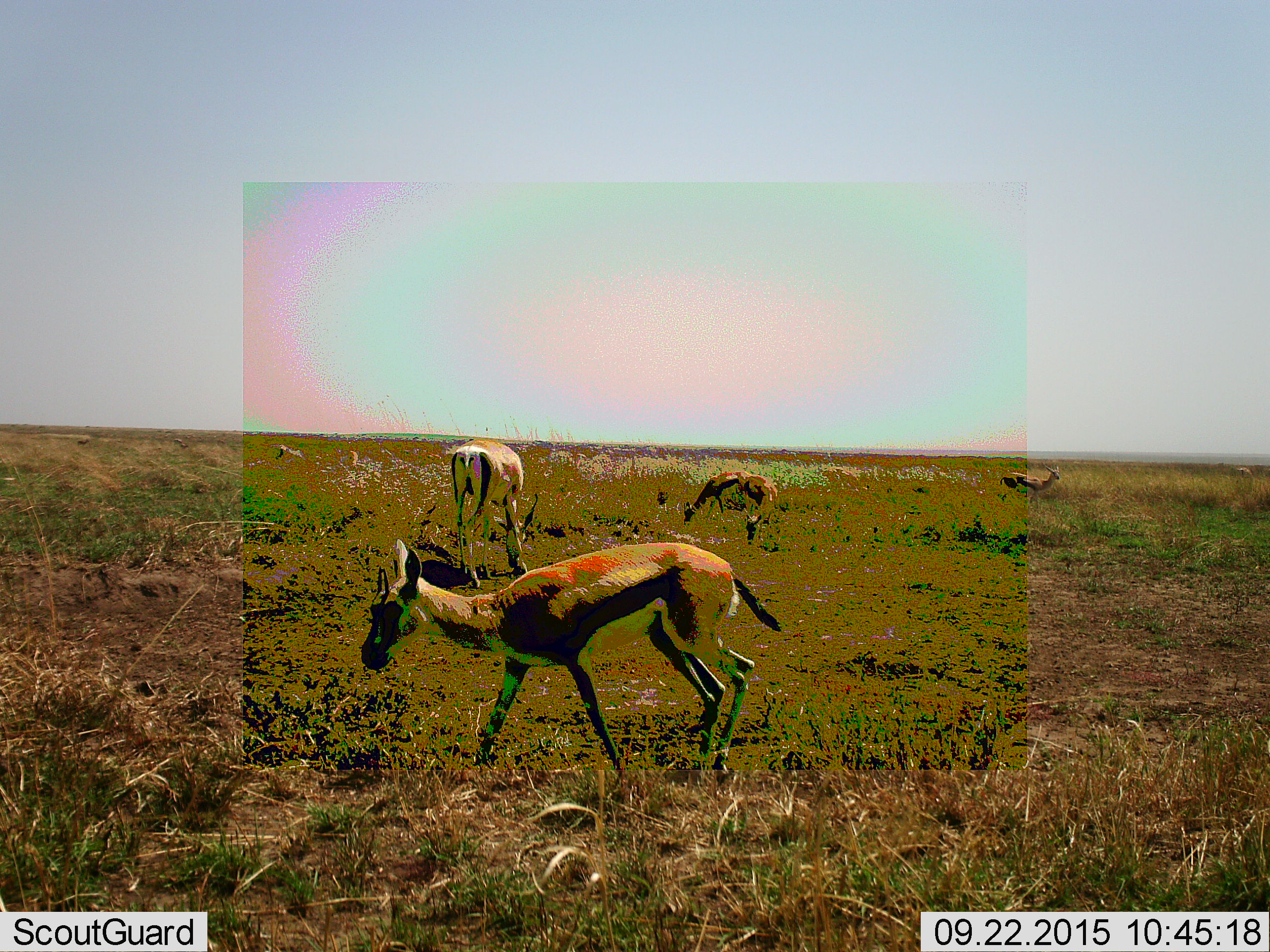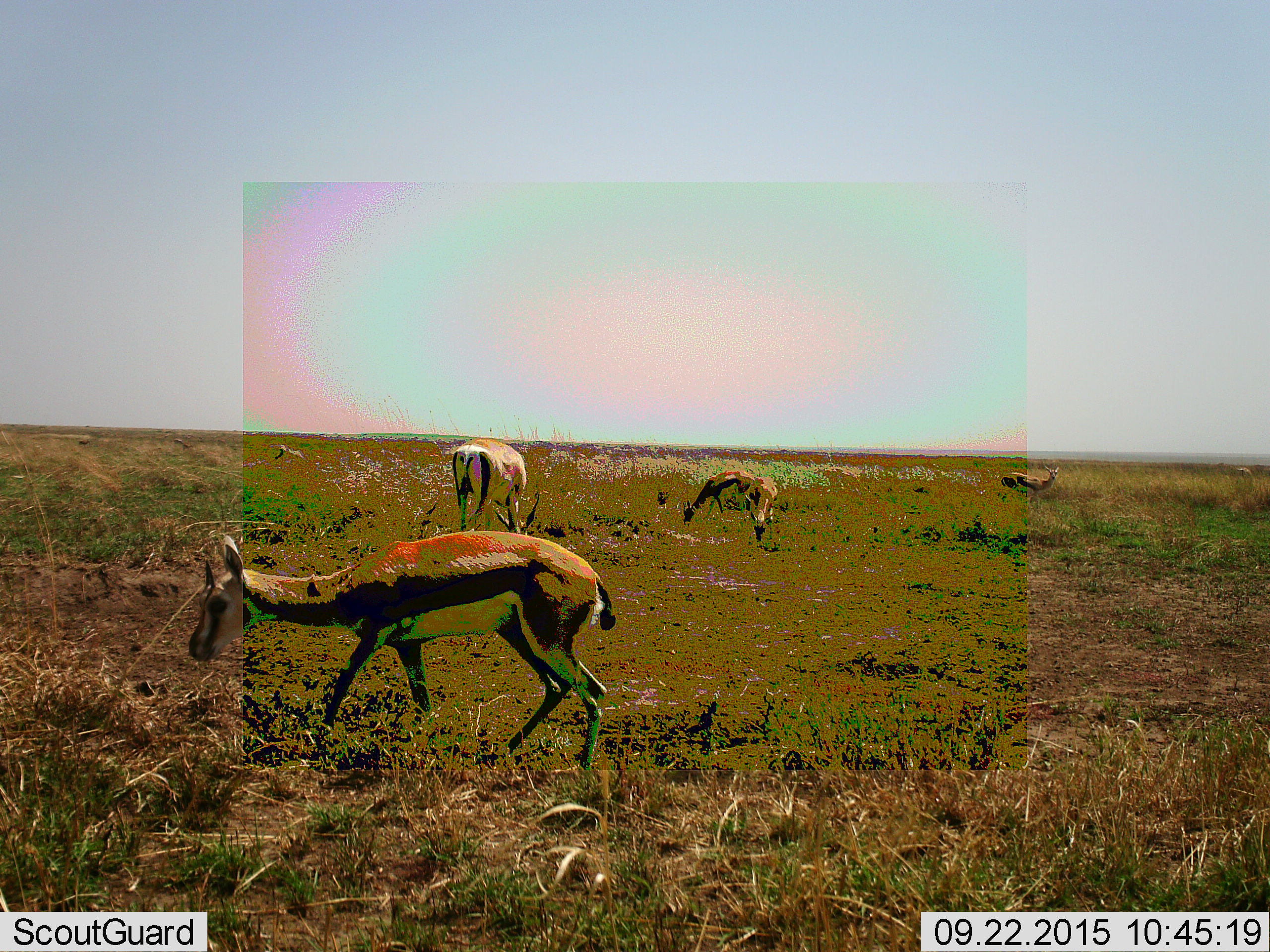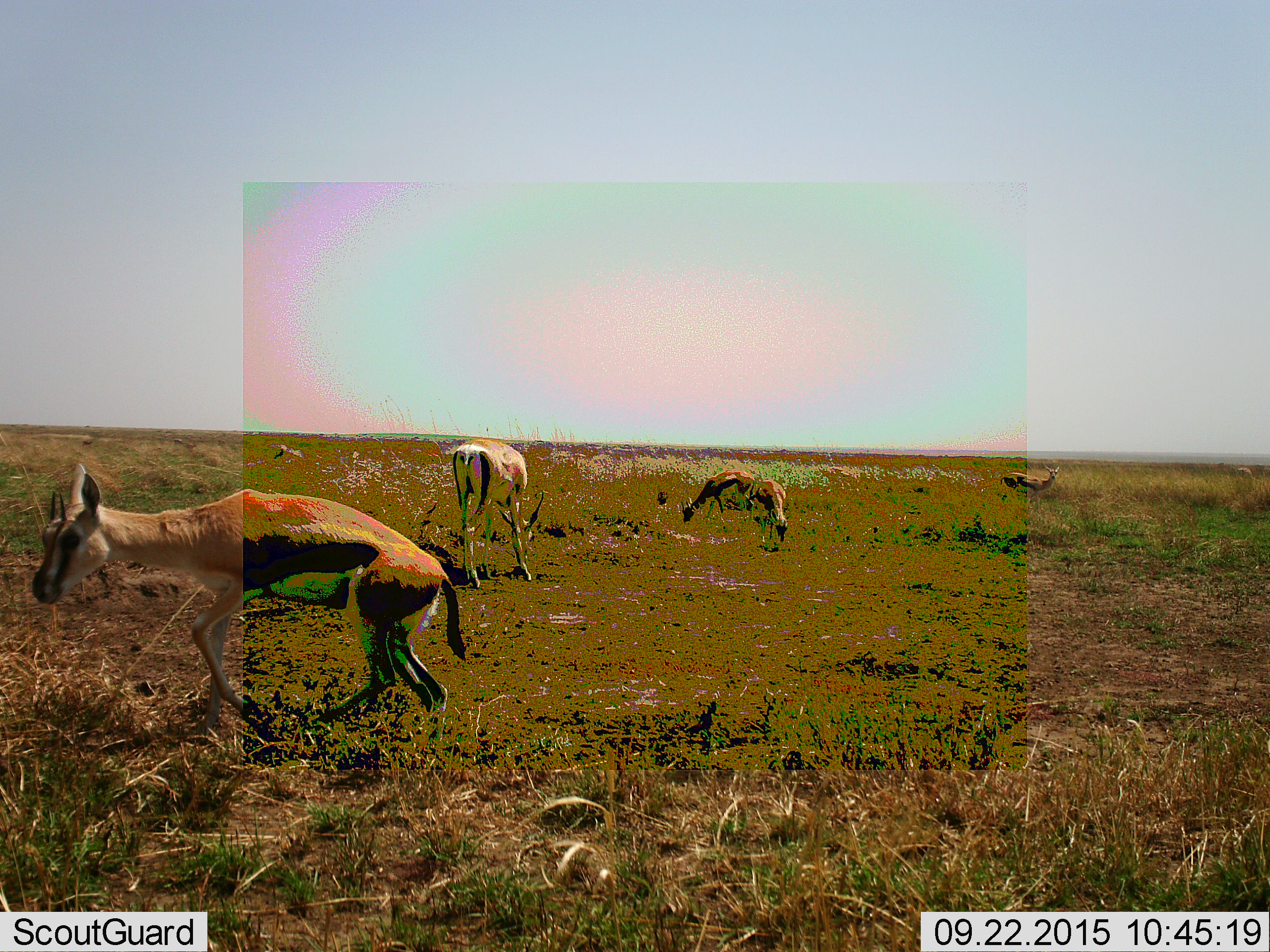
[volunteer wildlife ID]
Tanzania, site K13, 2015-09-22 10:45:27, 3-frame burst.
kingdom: Animalia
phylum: Chordata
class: Mammalia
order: Artiodactyla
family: Bovidae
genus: Eudorcas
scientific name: Eudorcas thomsonii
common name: thomson's gazelle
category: gazellethomsons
Gazellethomsons (thomson's gazelle) (Eudorcas thomsonii), count 5. Behavior (volunteer vote fractions): standing 67%, resting 11%, moving 67%, interacting 0%. Young present (vote fraction): 11%. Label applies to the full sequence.